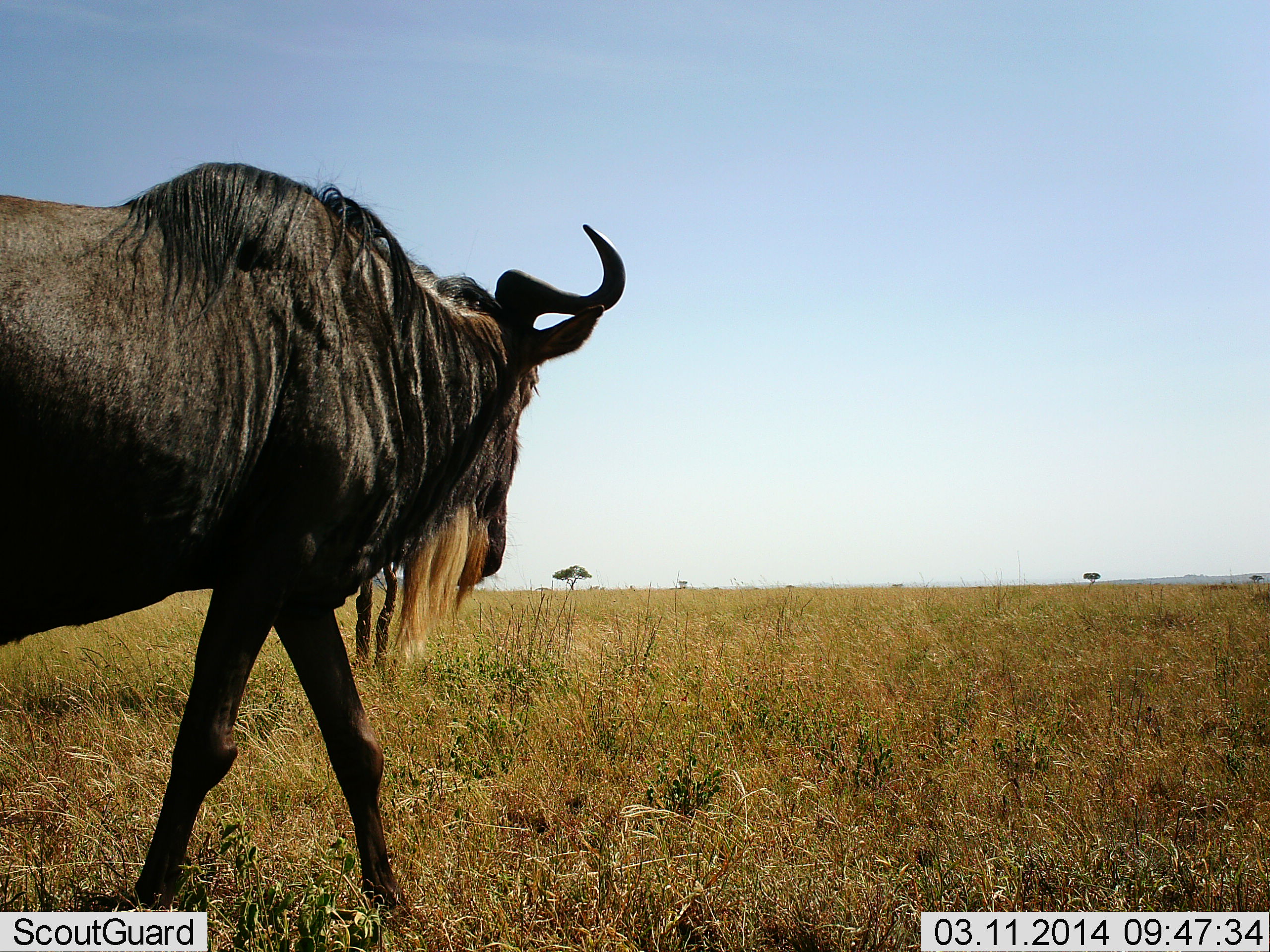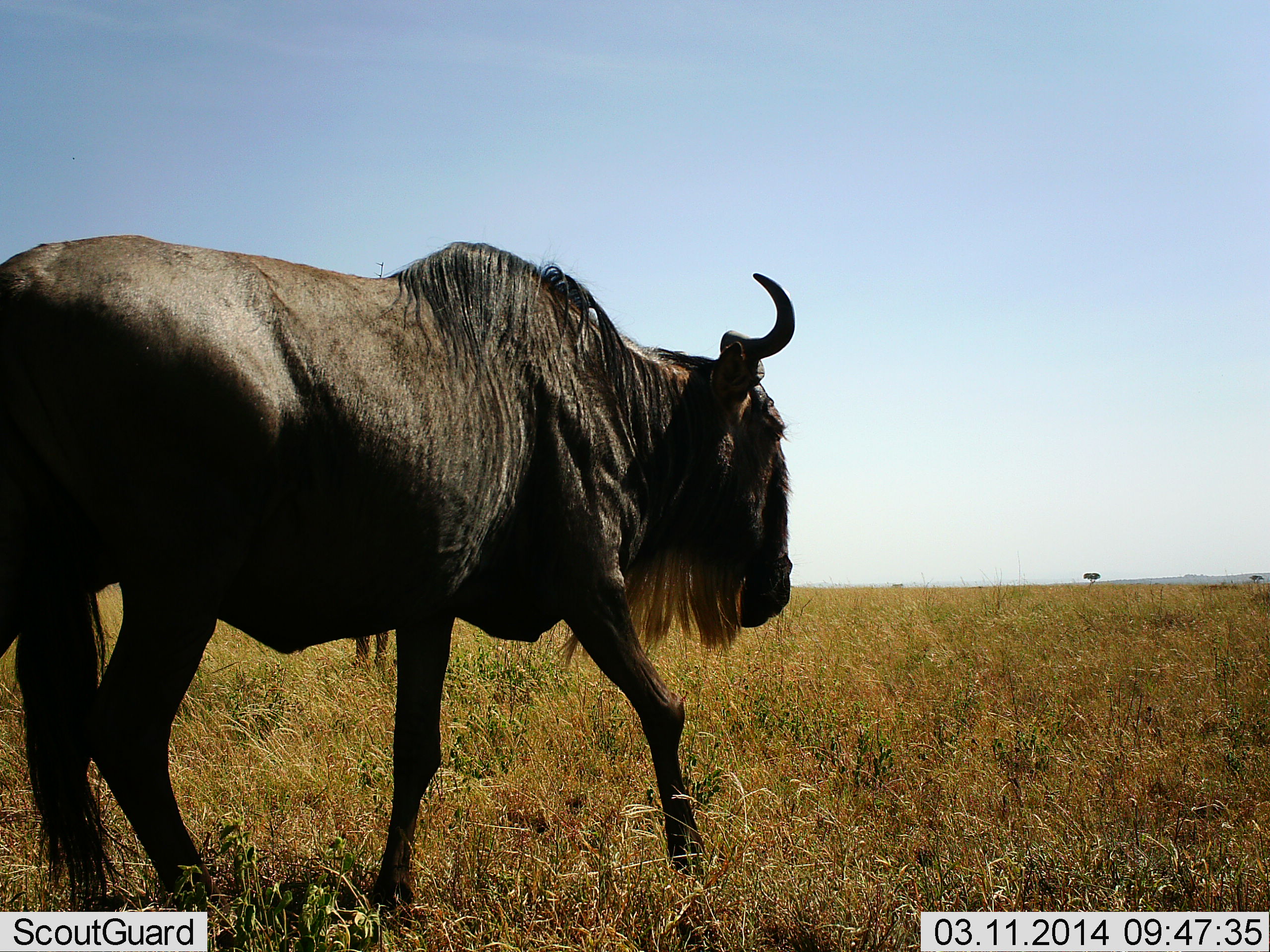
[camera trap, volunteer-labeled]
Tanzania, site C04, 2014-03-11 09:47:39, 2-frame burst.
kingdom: Animalia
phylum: Chordata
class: Mammalia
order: Artiodactyla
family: Bovidae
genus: Connochaetes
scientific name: Connochaetes taurinus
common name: blue wildebeest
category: wildebeest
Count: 1.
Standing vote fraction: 0%.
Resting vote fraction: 0%.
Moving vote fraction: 100%.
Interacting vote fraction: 0%.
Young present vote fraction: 0%.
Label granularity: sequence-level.